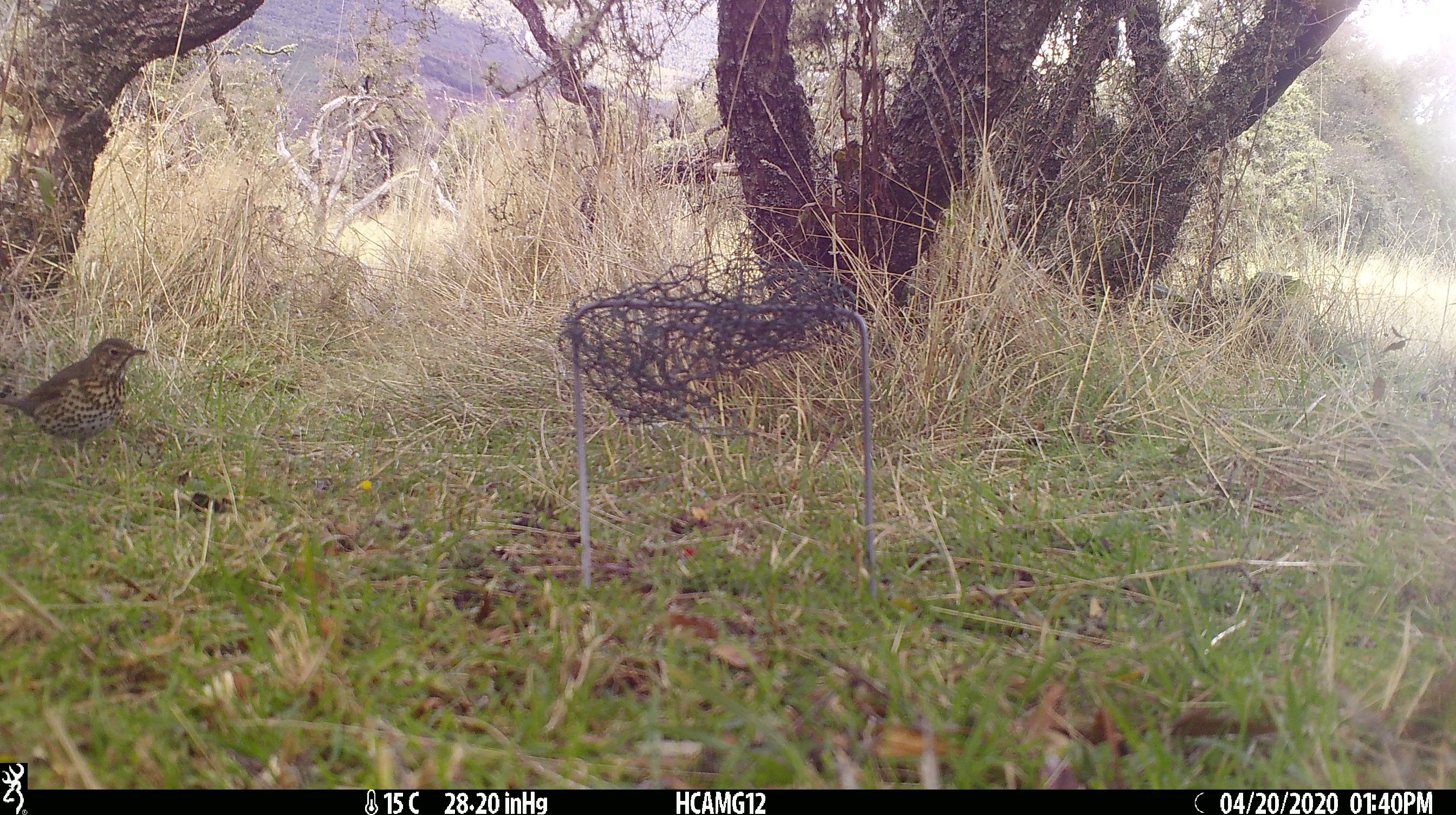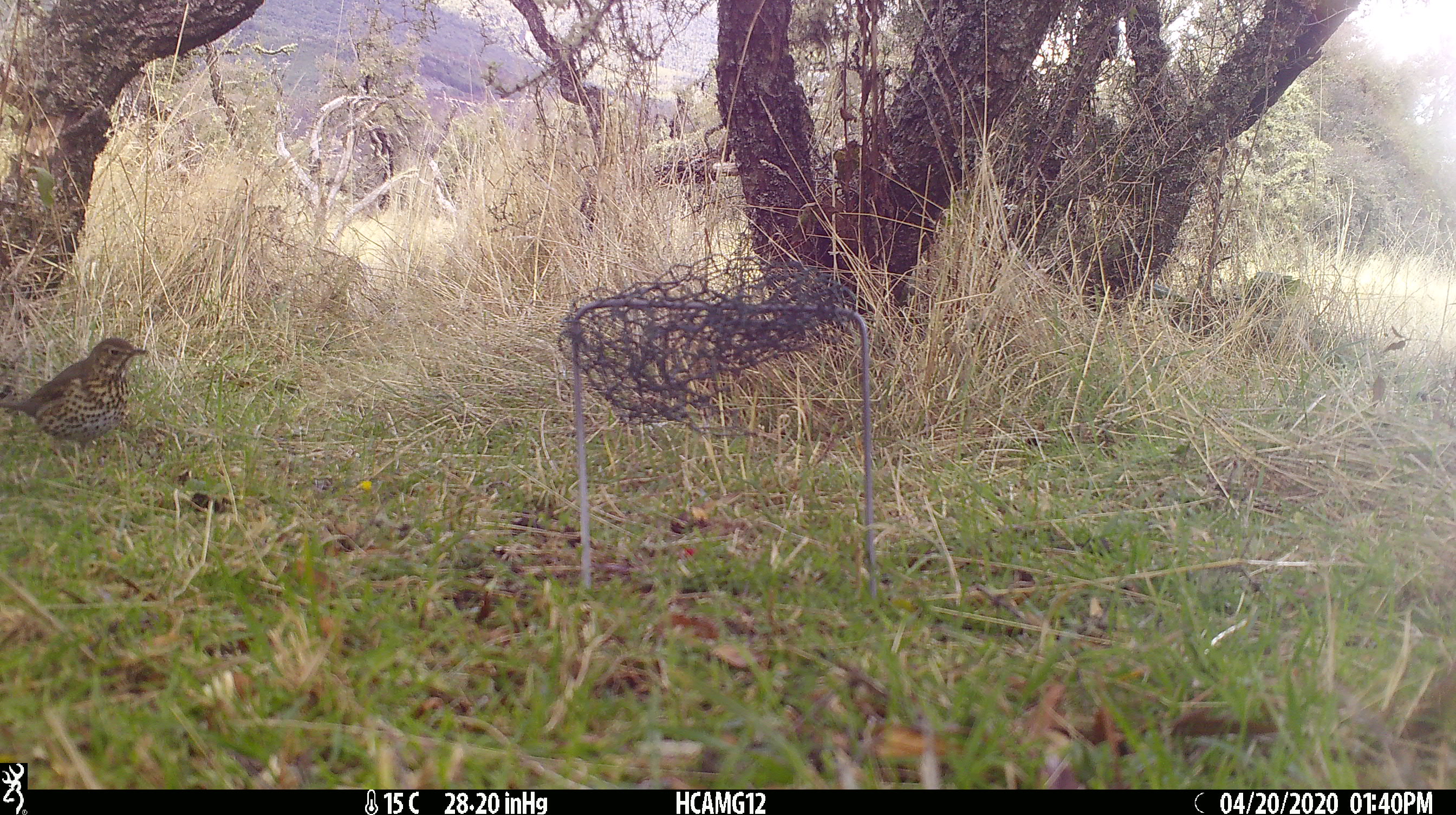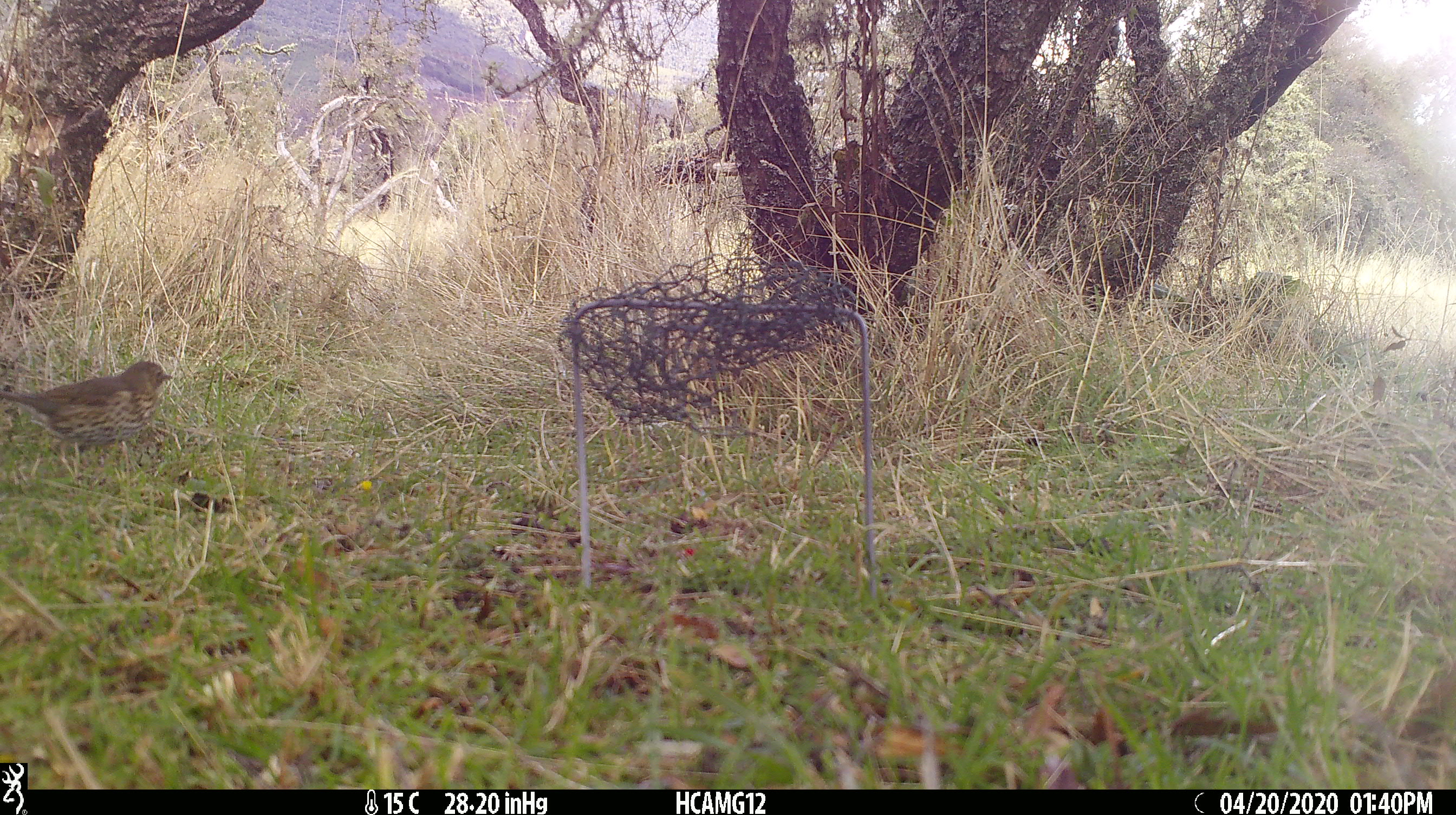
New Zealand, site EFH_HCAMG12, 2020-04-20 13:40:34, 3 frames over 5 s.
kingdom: Animalia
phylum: Chordata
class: Aves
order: Passeriformes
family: Turdidae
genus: Turdus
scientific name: Turdus philomelos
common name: song thrush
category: thrush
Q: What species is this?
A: Thrush (song thrush) (Turdus philomelos).